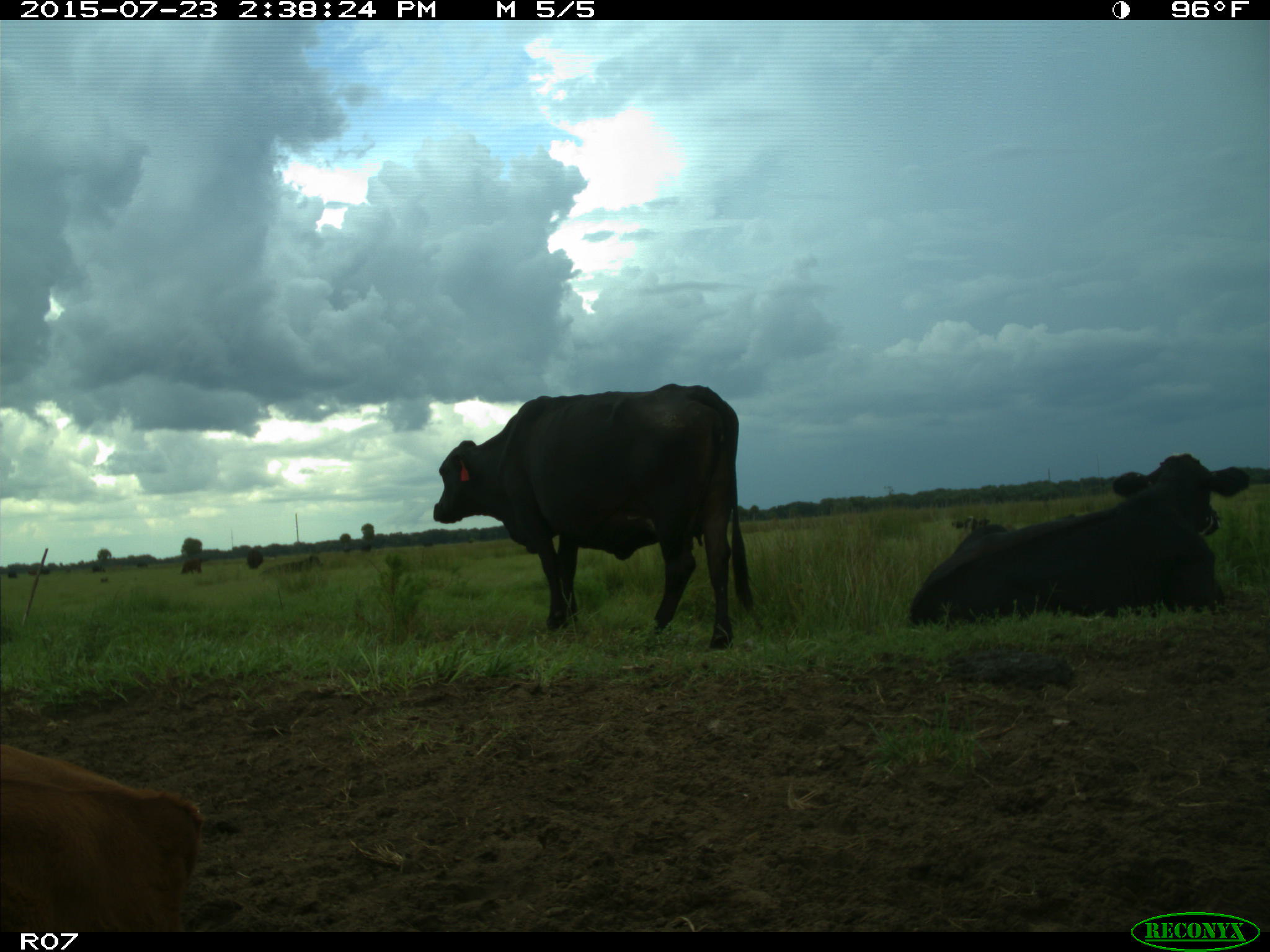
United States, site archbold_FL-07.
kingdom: Animalia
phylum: Chordata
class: Mammalia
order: Artiodactyla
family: Bovidae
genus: Bos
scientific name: Bos taurus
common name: domestic cow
Bos taurus (domestic cow).